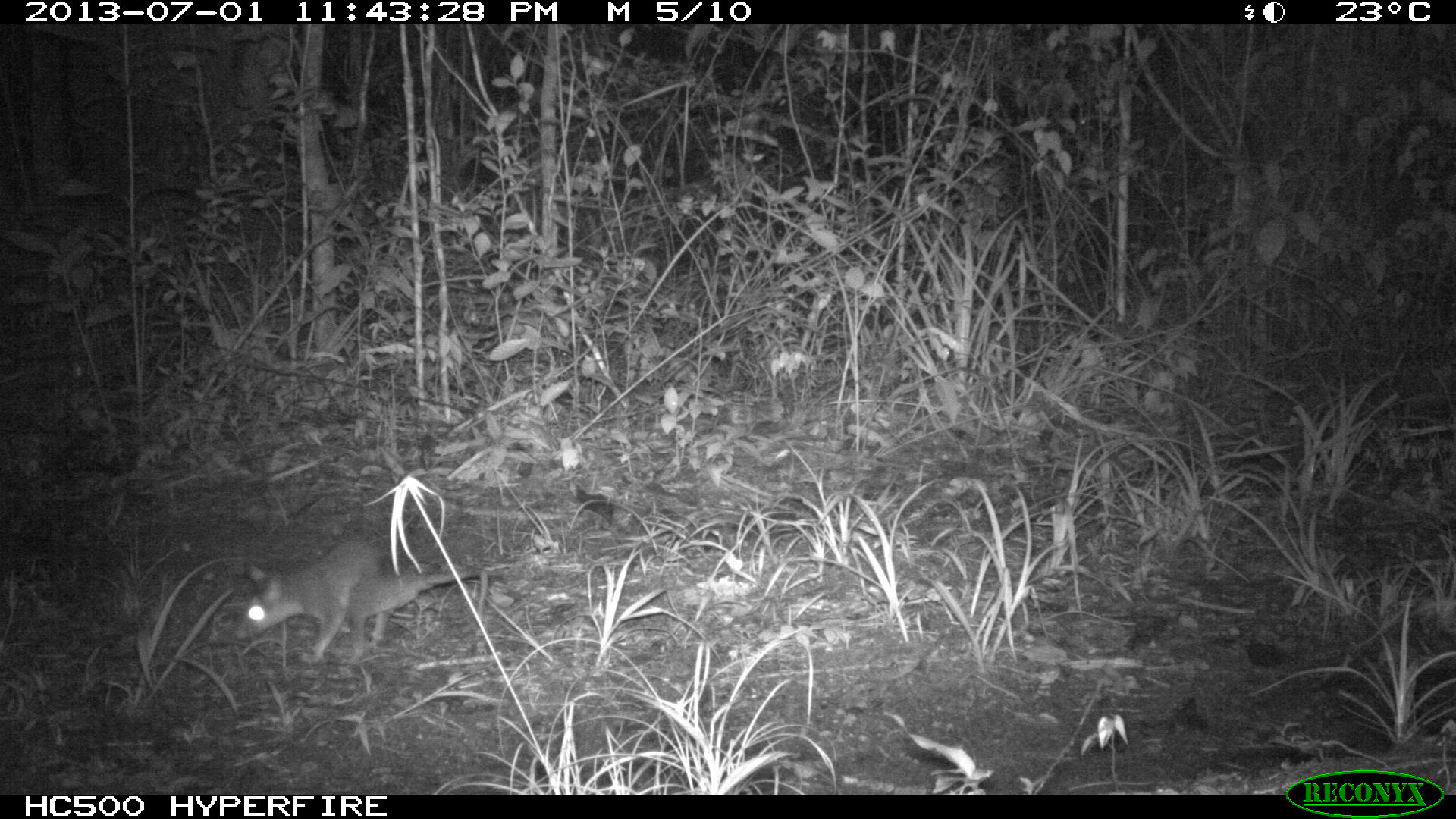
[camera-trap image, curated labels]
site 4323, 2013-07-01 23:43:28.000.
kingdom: Animalia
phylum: Chordata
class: Mammalia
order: Didelphimorphia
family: Didelphidae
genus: Philander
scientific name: Philander opossum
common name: gray four-eyed opossum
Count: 1.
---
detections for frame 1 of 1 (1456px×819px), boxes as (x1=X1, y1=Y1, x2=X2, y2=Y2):
philander opossum: (x1=234, y1=539, x2=379, y2=662); (x1=340, y1=567, x2=488, y2=664)